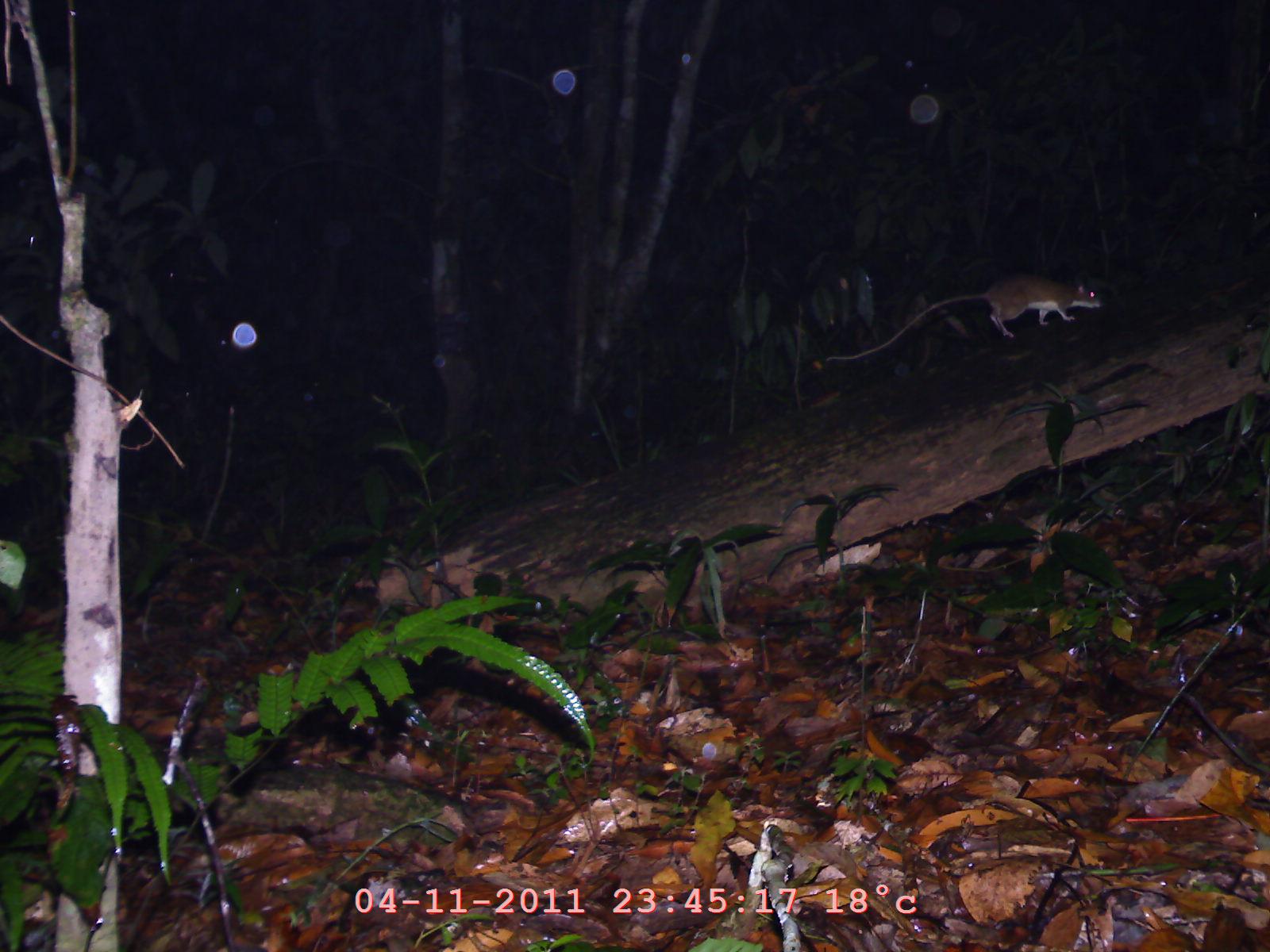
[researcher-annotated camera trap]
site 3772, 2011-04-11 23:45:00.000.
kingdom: Animalia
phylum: Chordata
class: Mammalia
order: Rodentia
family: Muridae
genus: Rattus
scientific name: Rattus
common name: rodent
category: unknown rat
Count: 1.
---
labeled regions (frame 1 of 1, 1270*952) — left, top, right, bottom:
unknown rat: 826, 270, 1101, 361